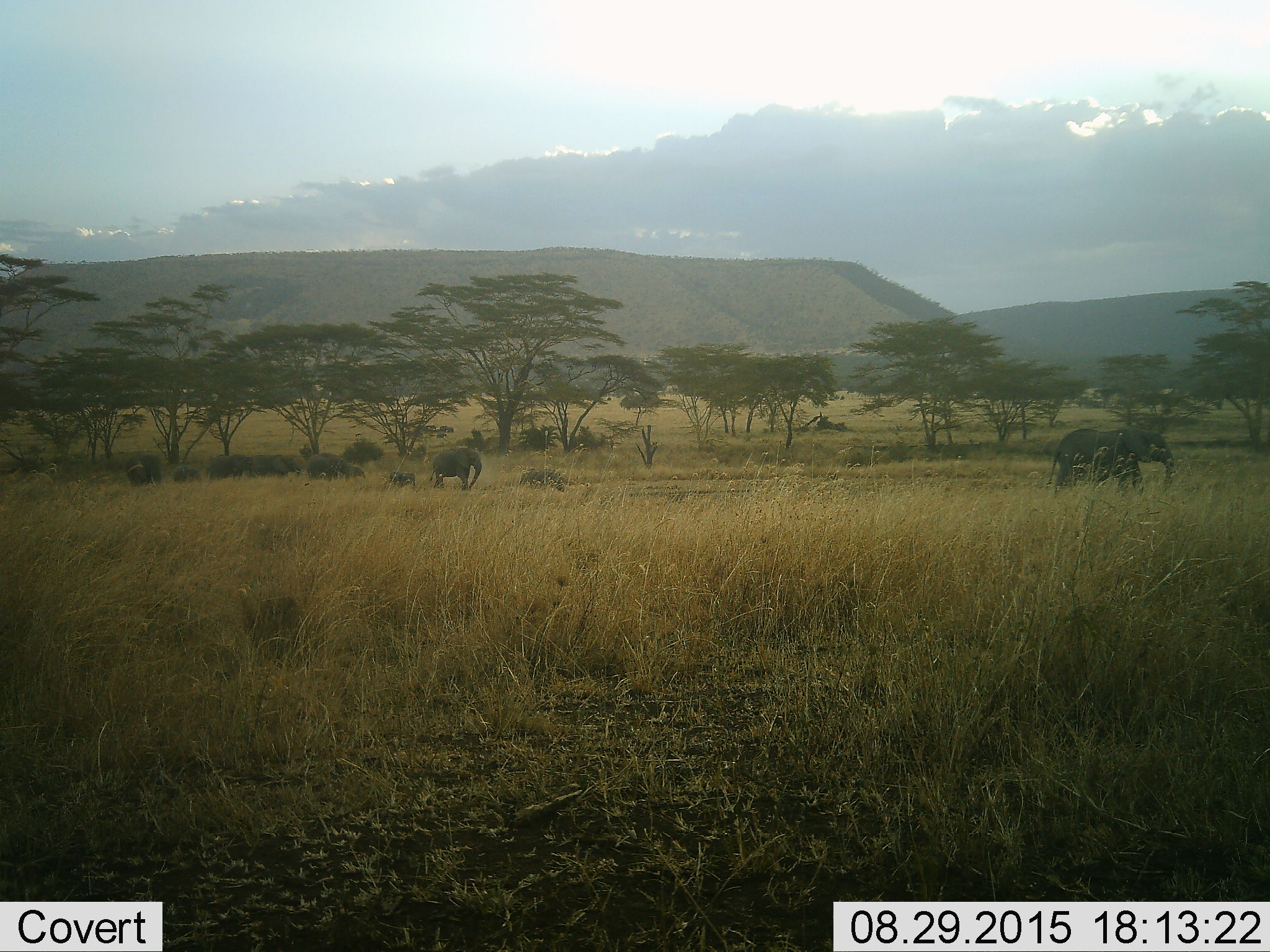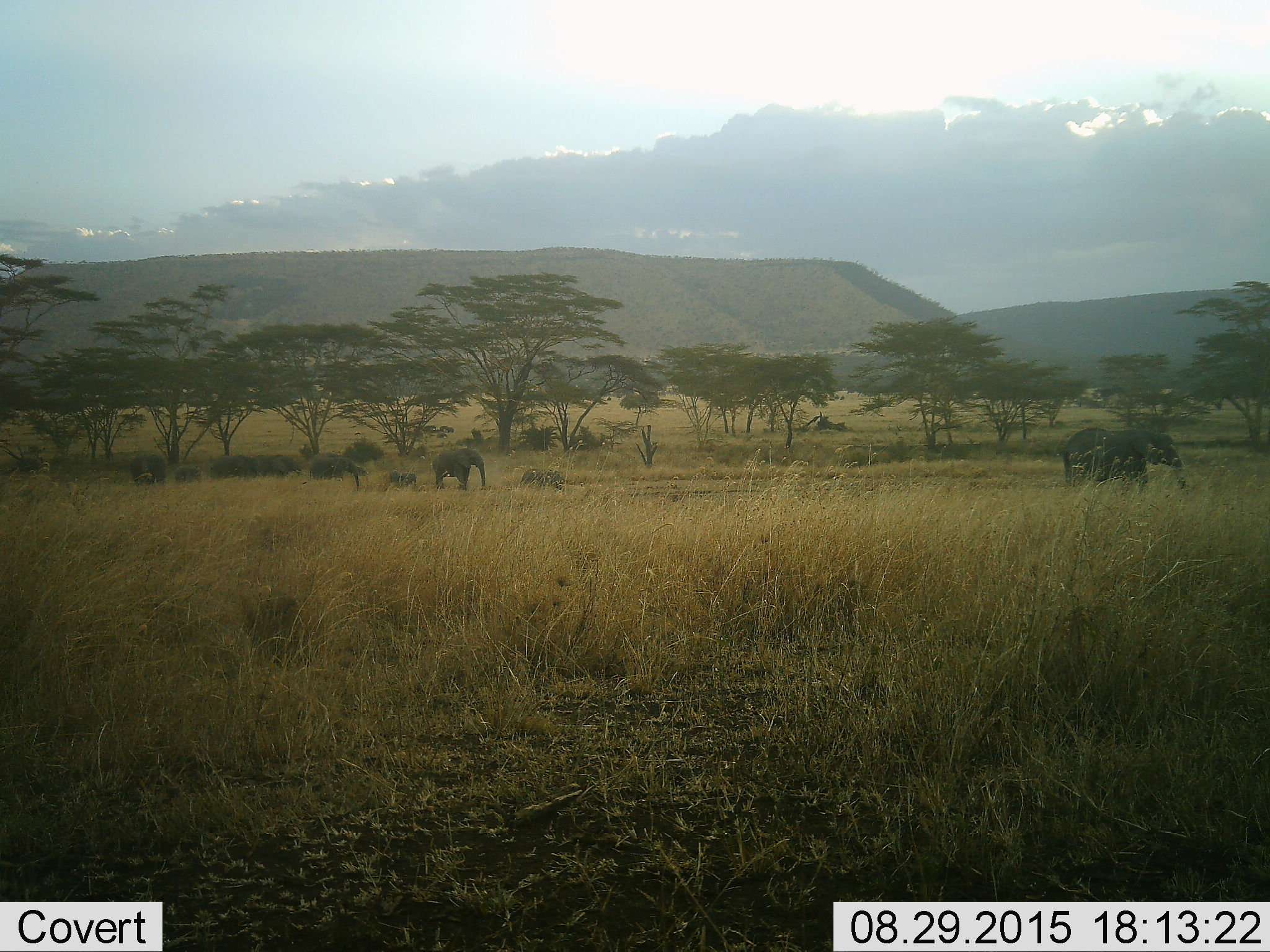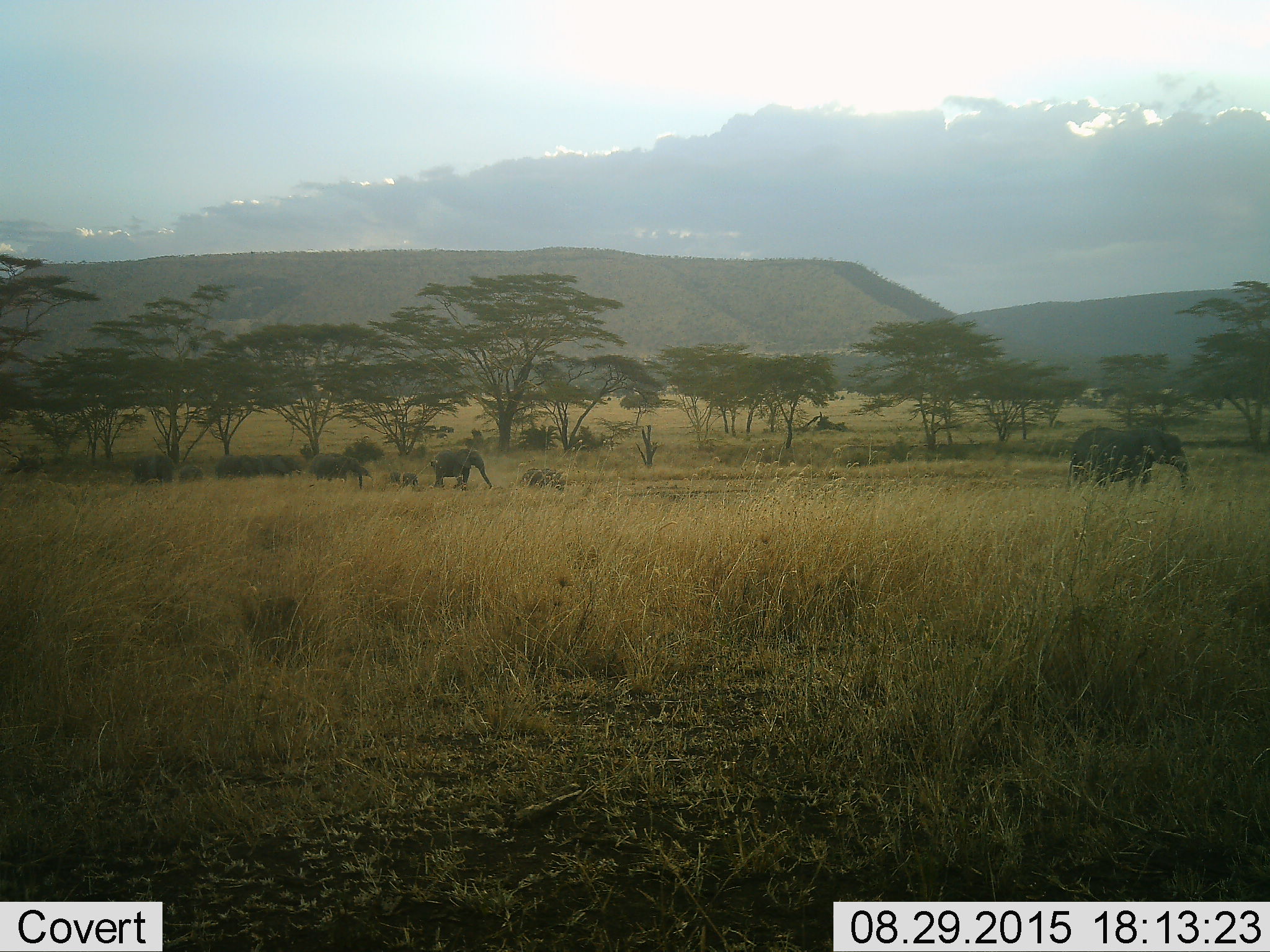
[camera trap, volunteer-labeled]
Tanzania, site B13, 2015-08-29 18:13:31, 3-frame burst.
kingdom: Animalia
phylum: Chordata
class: Mammalia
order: Proboscidea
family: Elephantidae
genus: Loxodonta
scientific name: Loxodonta africana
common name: african bush elephant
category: elephant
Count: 10.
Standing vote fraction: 25%.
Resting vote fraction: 0%.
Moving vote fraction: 100%.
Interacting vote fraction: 5%.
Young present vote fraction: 85%.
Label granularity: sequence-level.